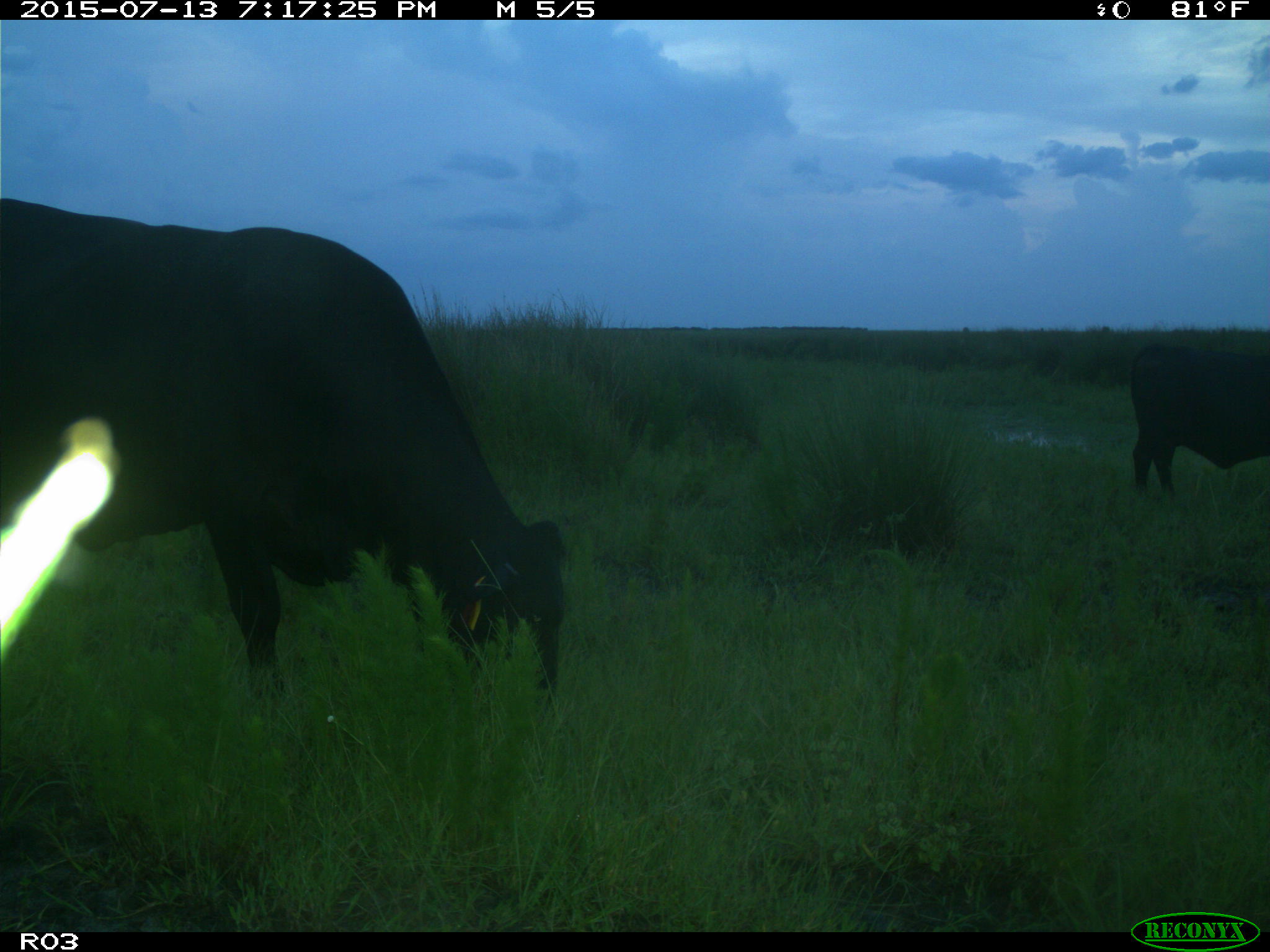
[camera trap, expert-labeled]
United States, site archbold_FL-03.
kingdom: Animalia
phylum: Chordata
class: Mammalia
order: Artiodactyla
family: Bovidae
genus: Bos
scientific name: Bos taurus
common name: domestic cow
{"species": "Bos taurus (domestic cow)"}